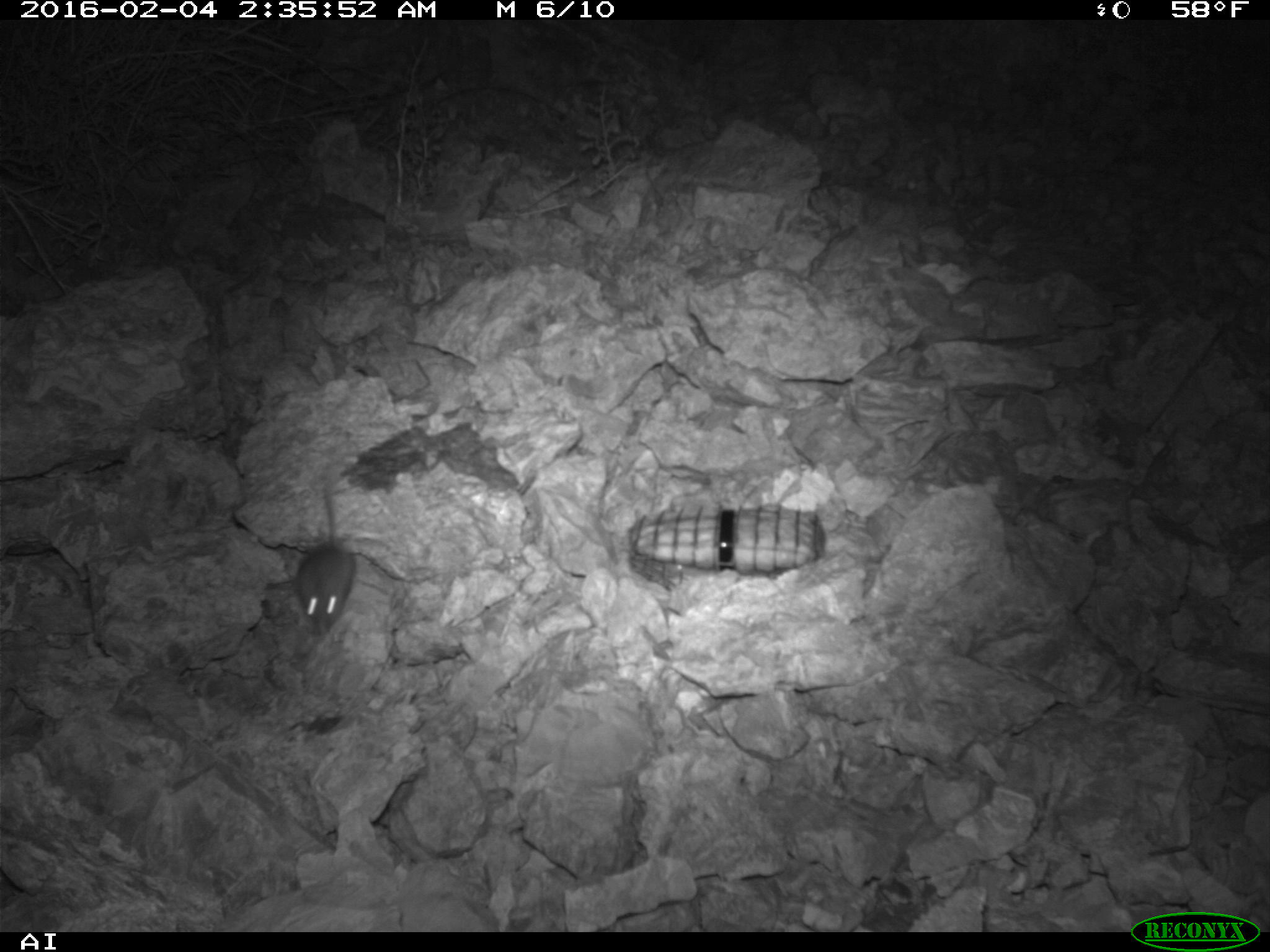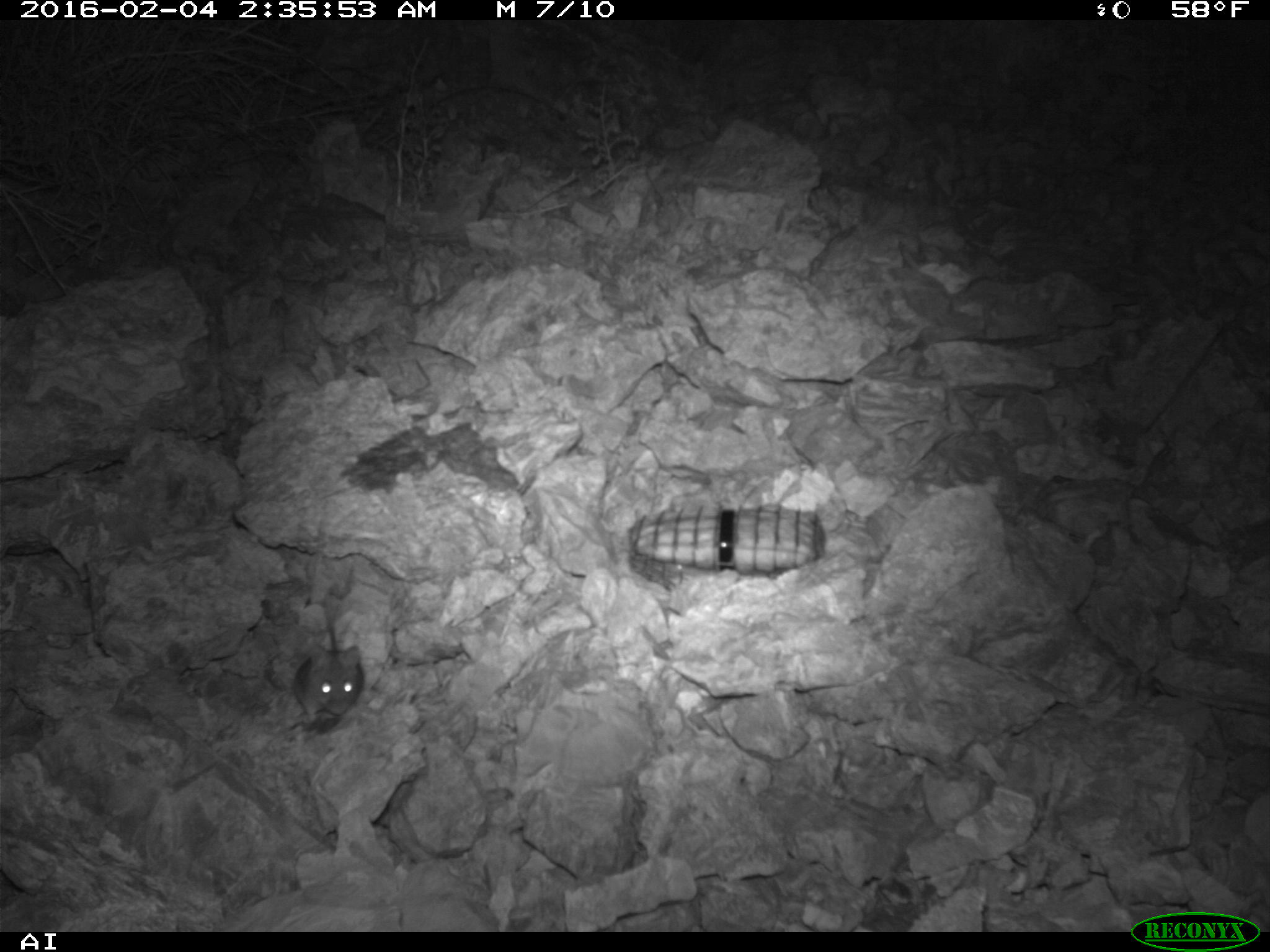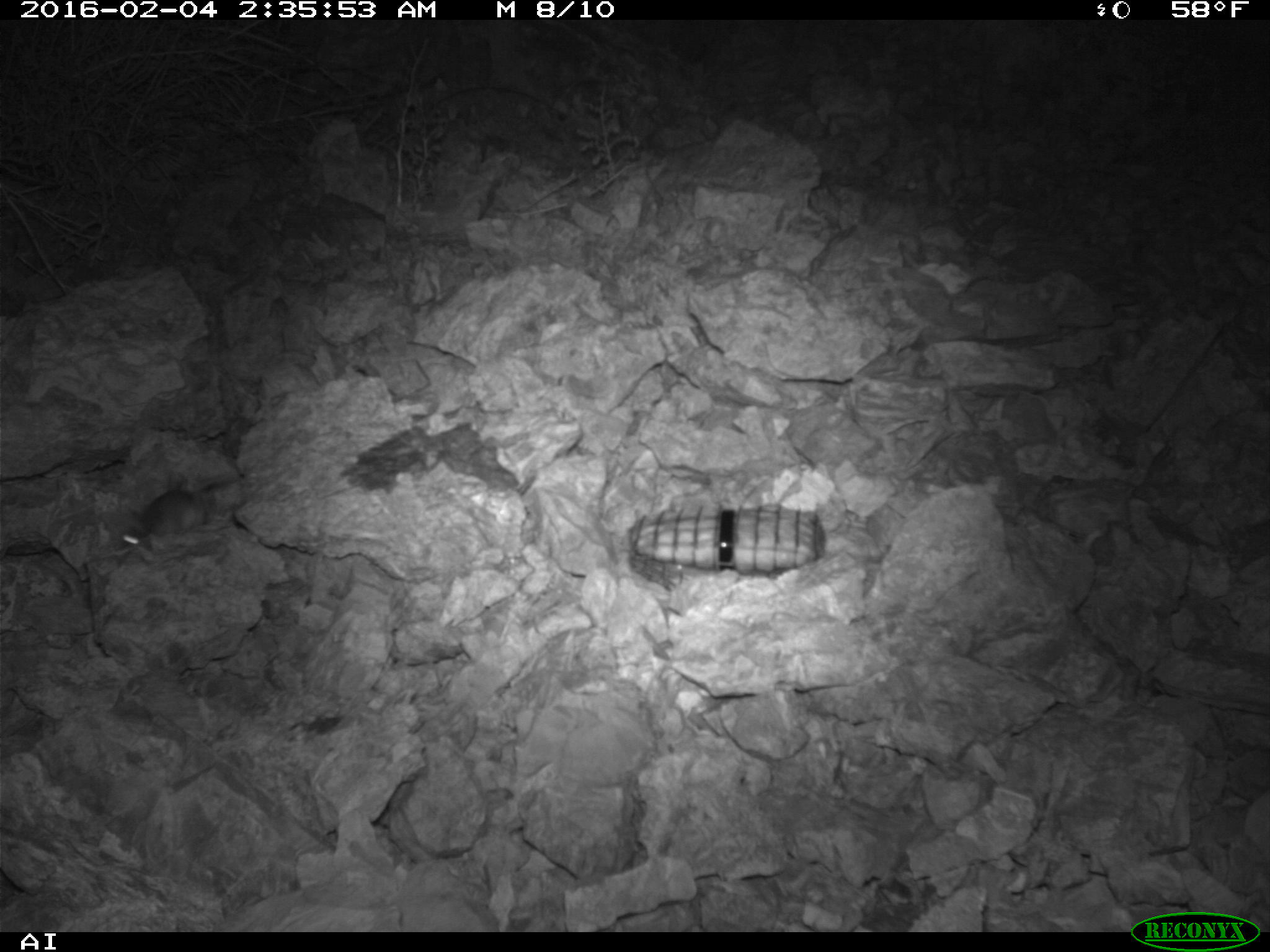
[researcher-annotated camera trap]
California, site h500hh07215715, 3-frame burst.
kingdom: Animalia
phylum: Chordata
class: Mammalia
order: Rodentia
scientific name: Rodentia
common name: rodent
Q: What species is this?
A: Rodent (Rodentia).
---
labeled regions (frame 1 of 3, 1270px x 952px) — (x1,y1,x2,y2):
rodent: (295,472,354,631)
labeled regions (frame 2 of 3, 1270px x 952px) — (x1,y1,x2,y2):
rodent: (292,594,363,726)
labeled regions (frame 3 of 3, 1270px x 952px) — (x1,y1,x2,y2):
rodent: (120,472,235,550)